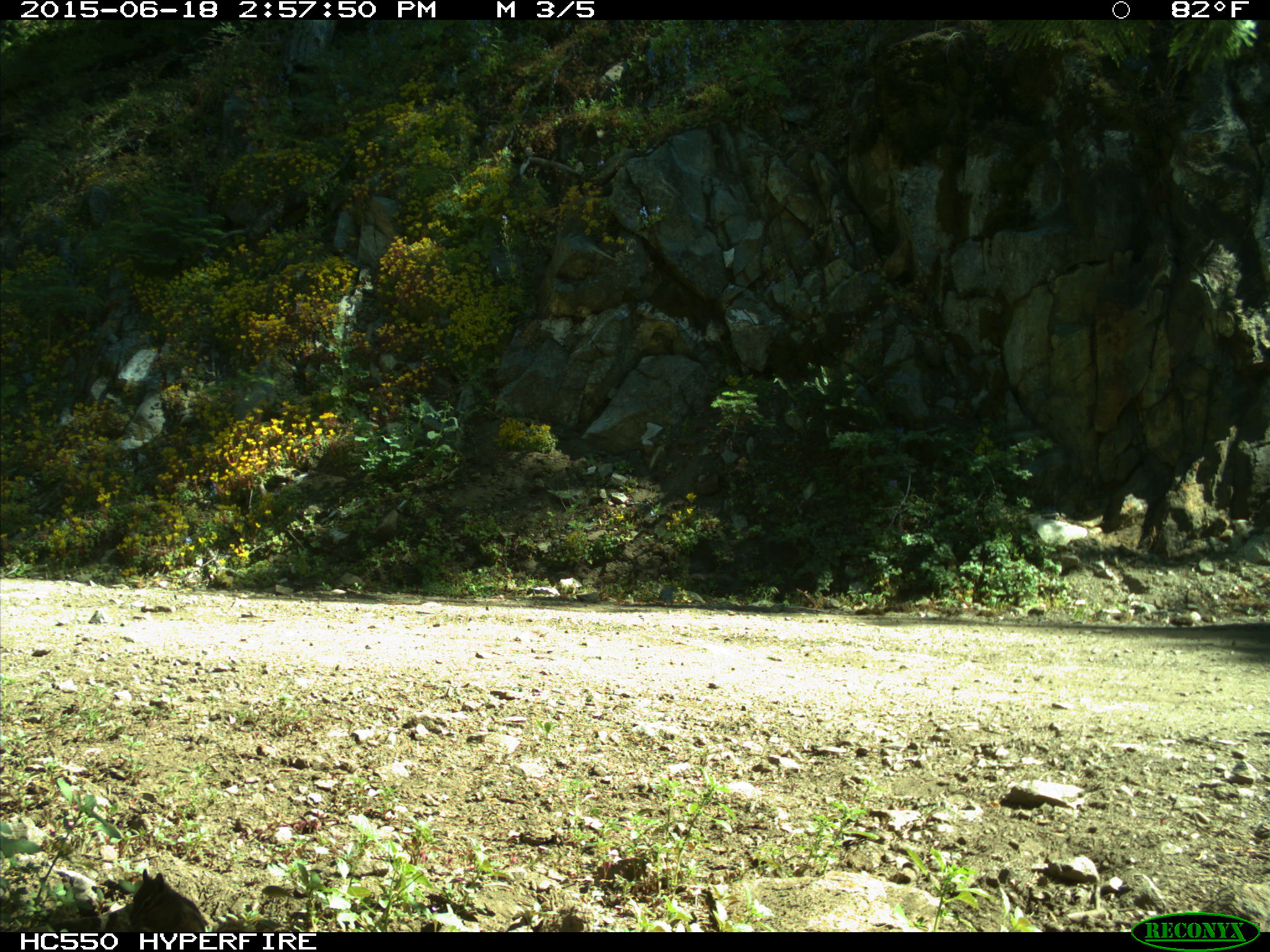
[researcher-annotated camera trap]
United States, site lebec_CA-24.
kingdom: Animalia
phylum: Chordata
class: Mammalia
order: Rodentia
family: Sciuridae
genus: Tamias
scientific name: Tamias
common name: chipmunk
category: unidentified chipmunk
Unidentified chipmunk (chipmunk) (Tamias).